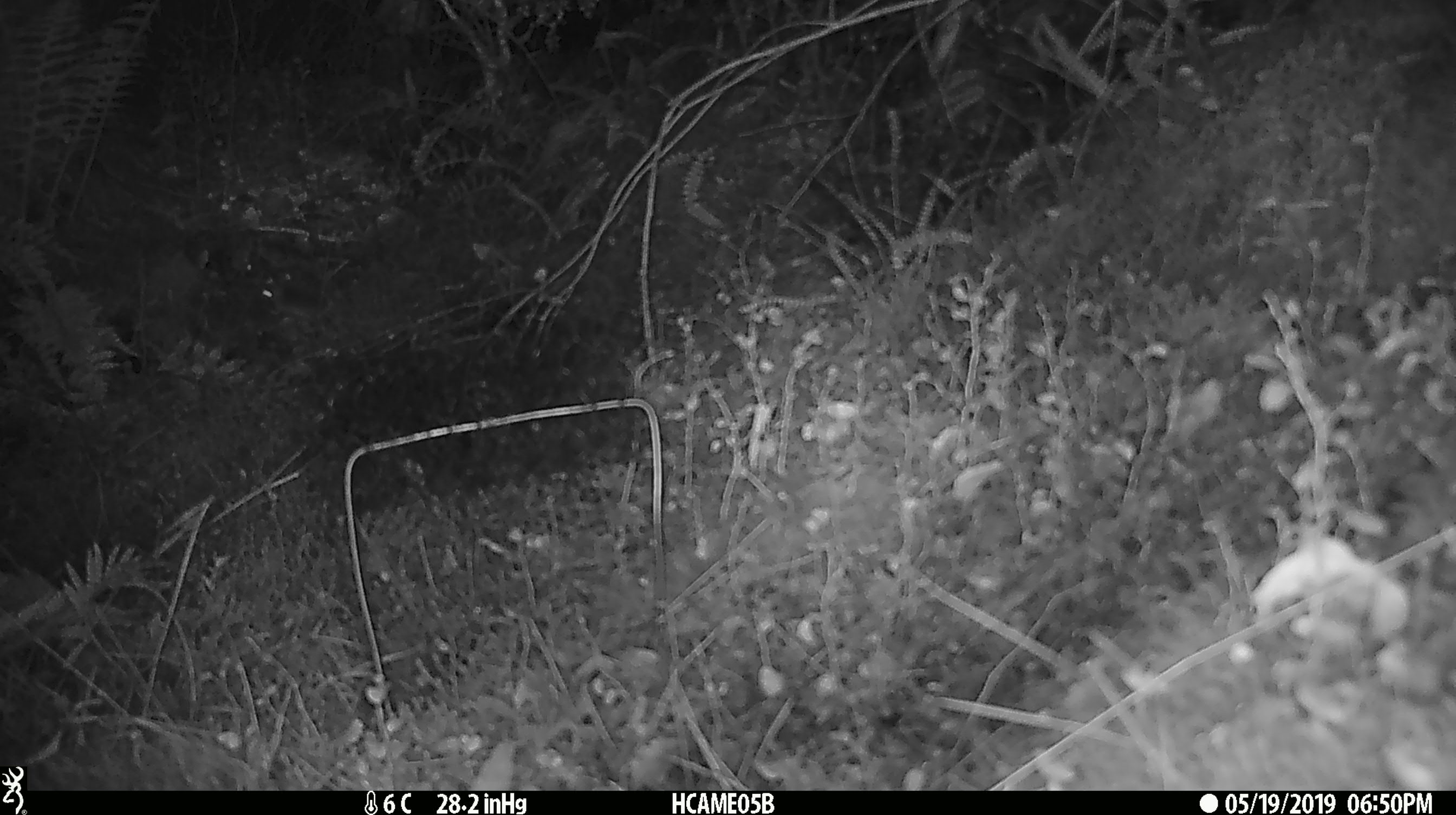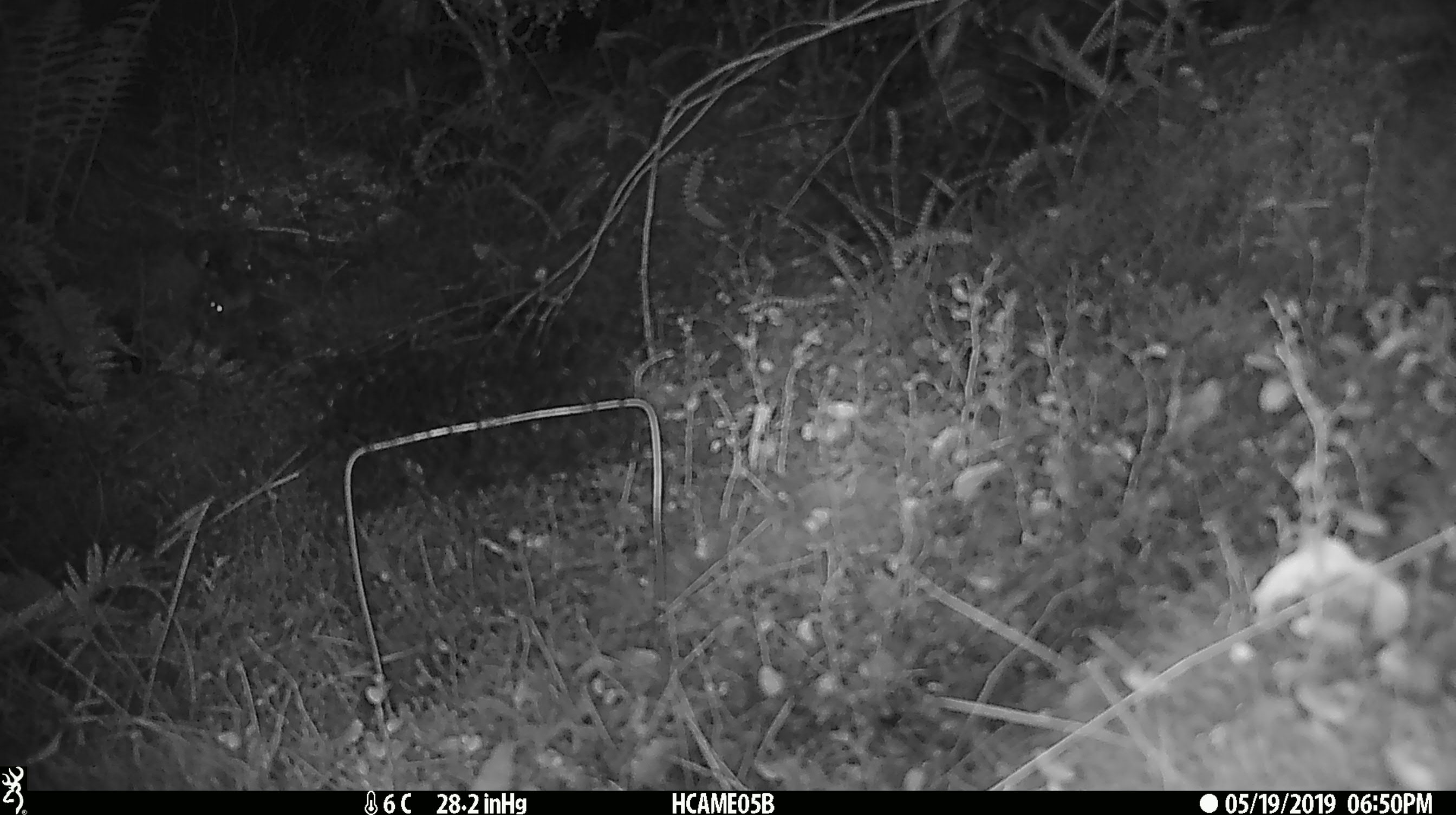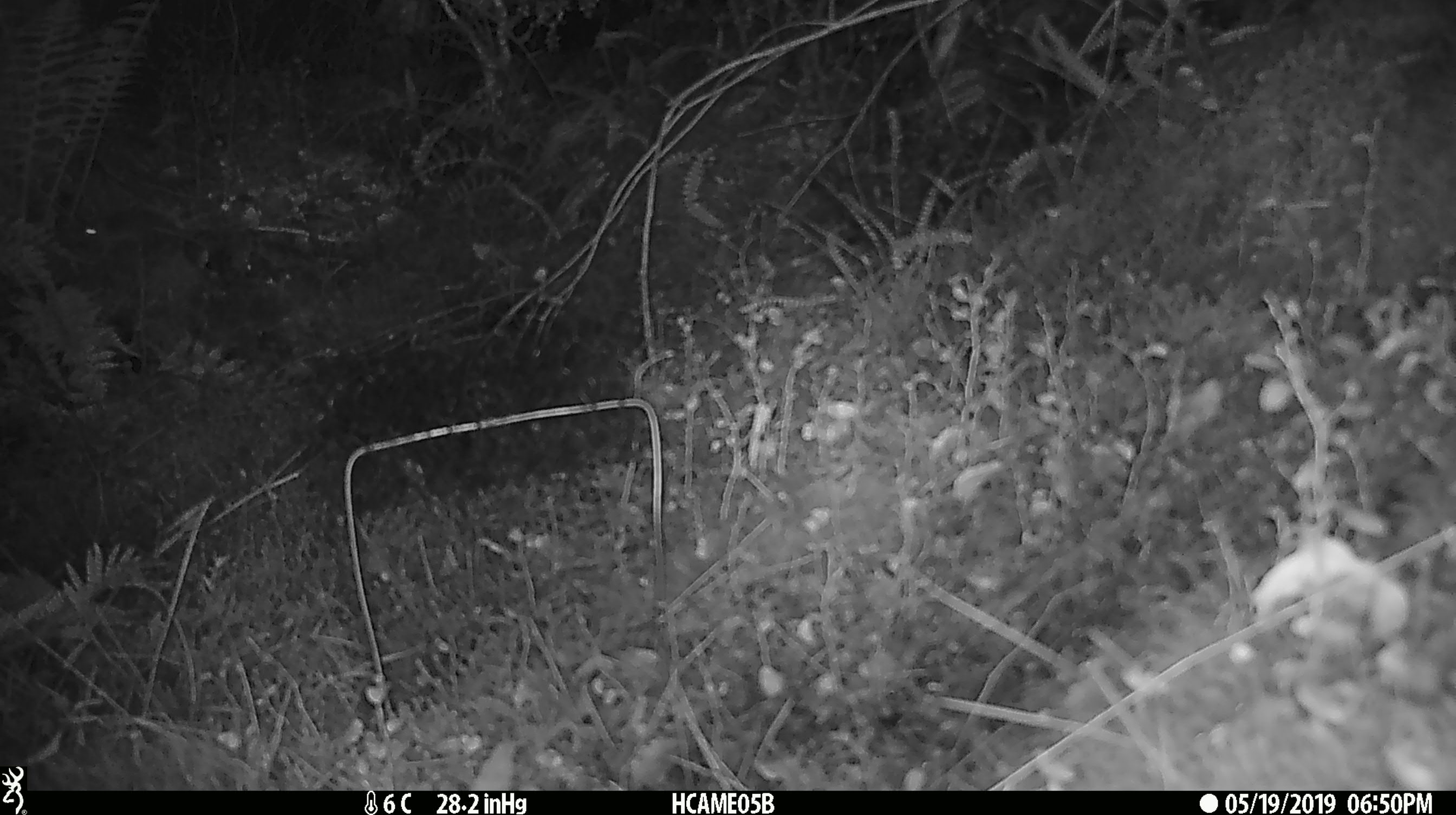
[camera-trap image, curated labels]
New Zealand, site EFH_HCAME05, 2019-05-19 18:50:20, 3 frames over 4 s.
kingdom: Animalia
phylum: Chordata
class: Mammalia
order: Rodentia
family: Muridae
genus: Mus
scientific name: Mus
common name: mouse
Mouse (Mus).